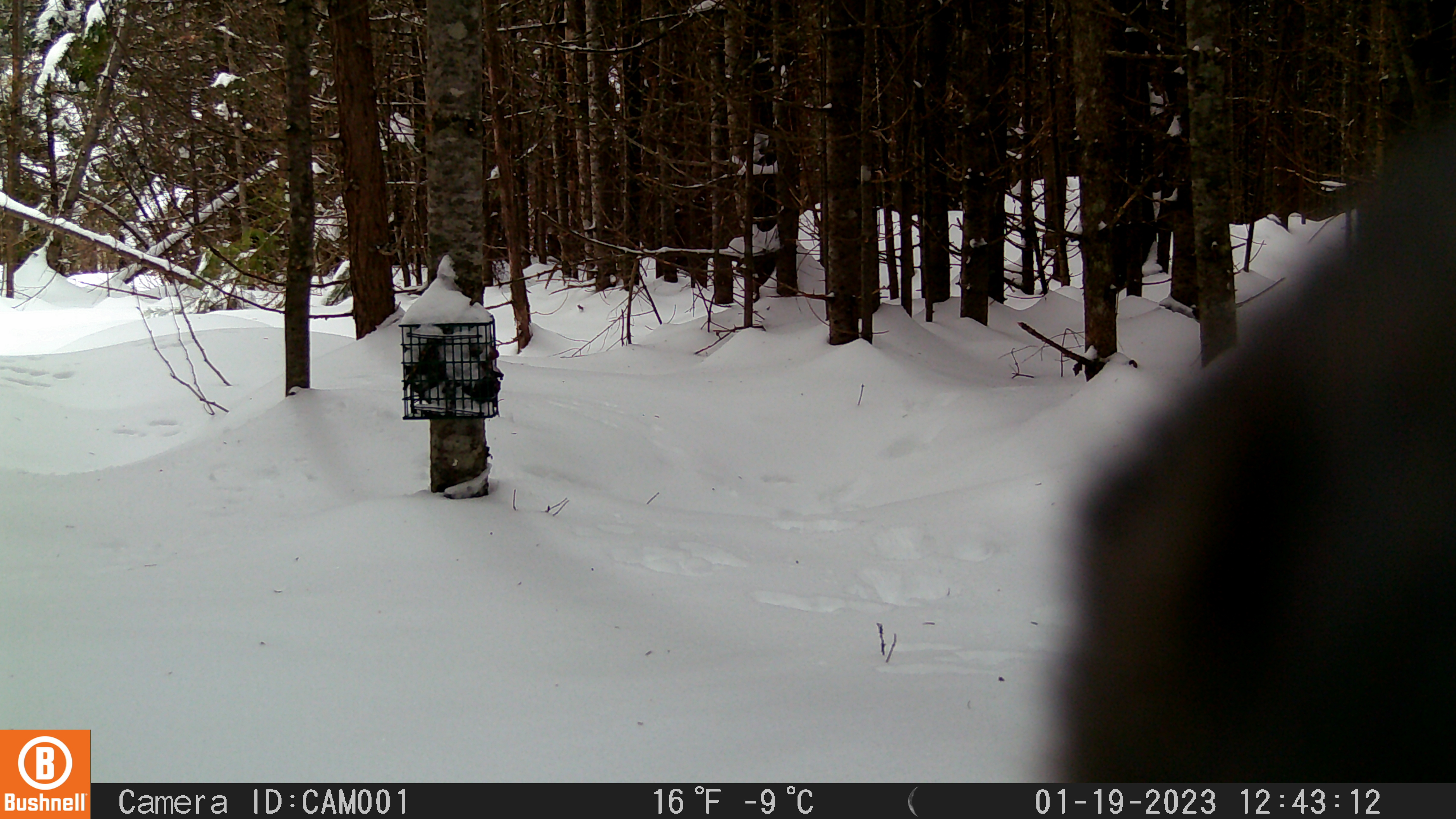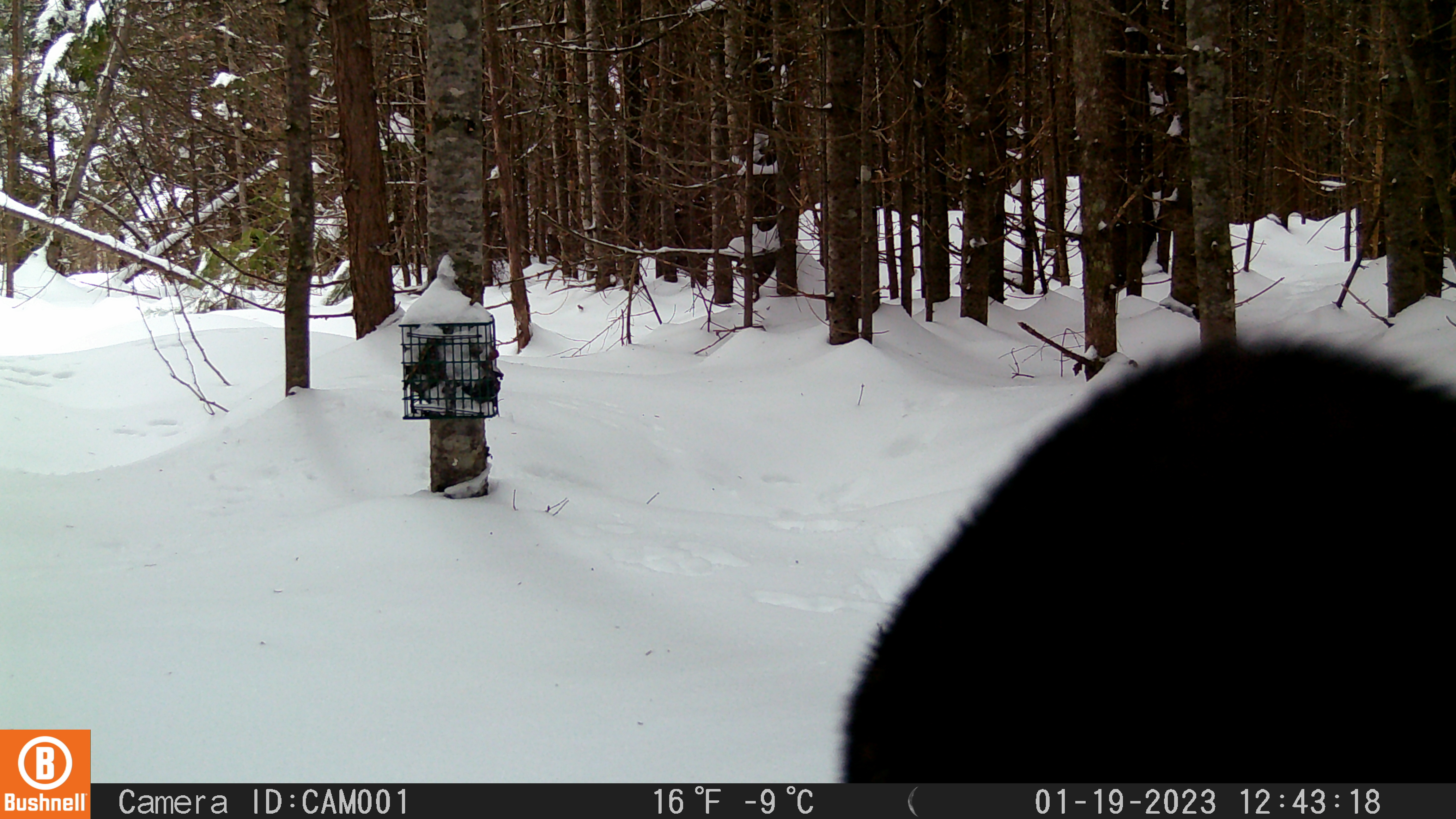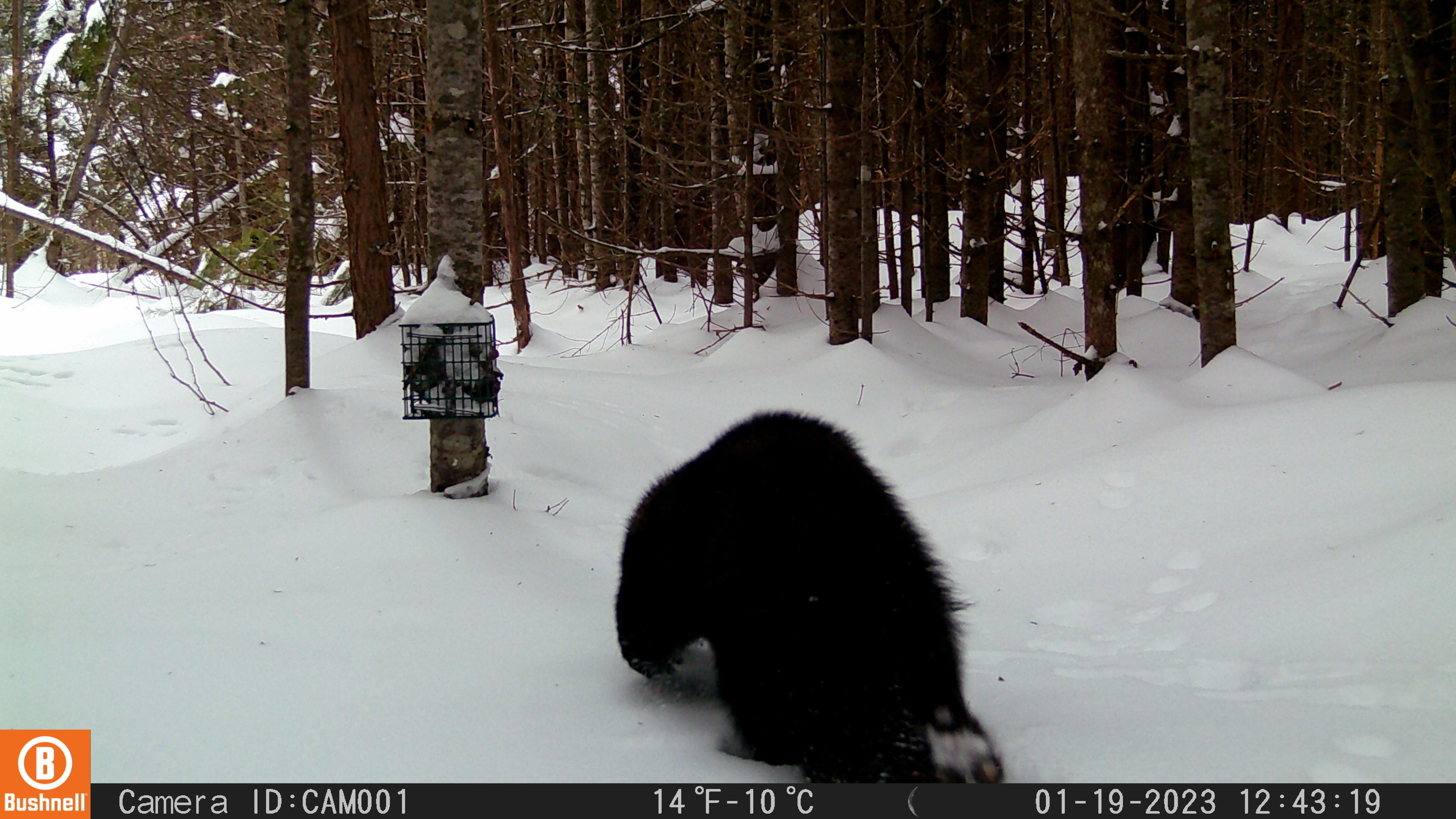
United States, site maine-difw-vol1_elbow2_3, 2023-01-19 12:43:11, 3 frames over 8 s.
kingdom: Animalia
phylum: Chordata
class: Mammalia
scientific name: Mammalia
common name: mammal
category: mammal sp.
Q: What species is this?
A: Mammal sp. (mammal) (Mammalia).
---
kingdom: Animalia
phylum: Chordata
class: Mammalia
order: Carnivora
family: Mustelidae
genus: Pekania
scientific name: Pekania pennanti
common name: fisher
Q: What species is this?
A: Fisher (Pekania pennanti).